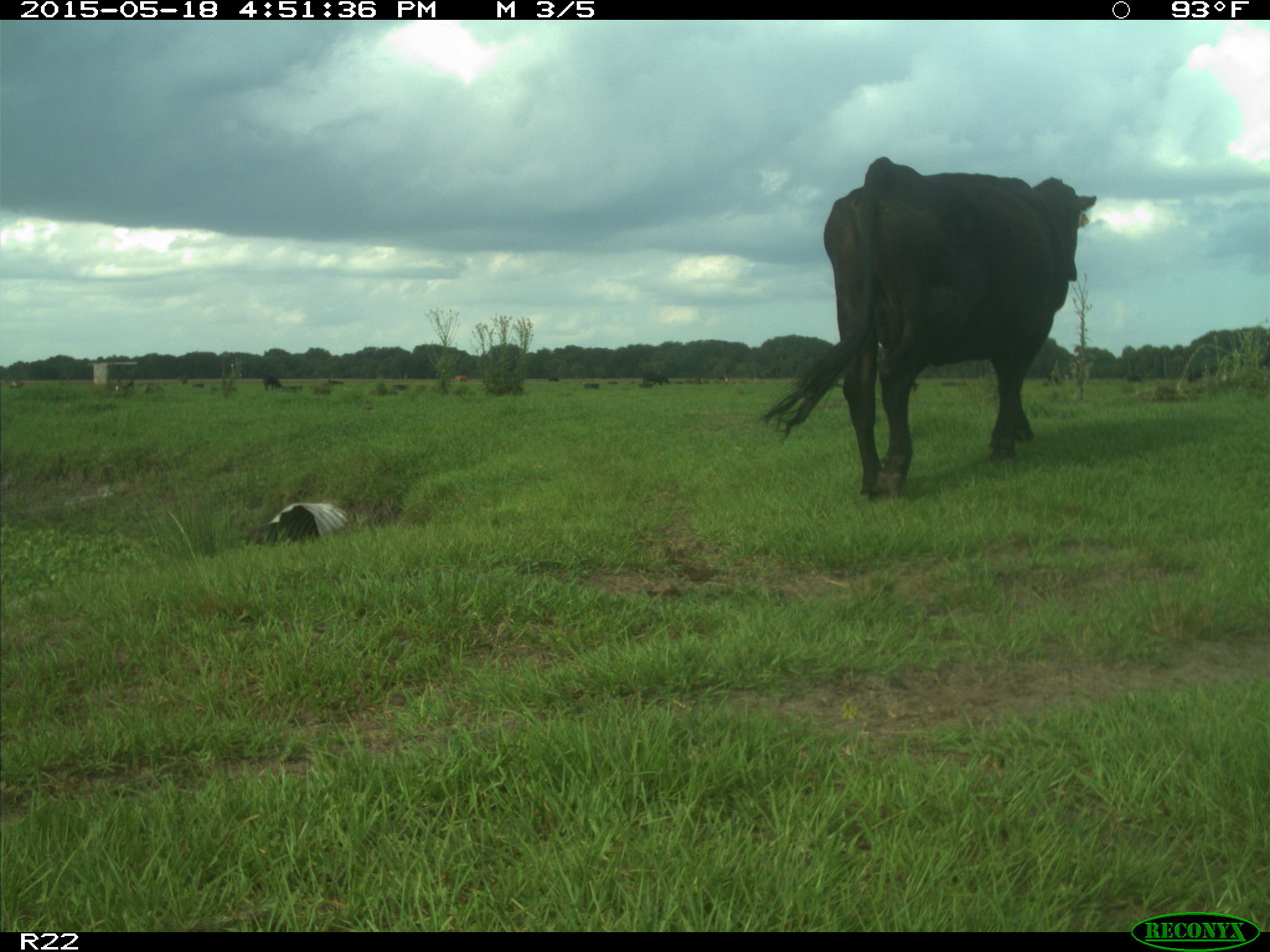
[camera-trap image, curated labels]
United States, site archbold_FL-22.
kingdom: Animalia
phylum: Chordata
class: Mammalia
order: Artiodactyla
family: Bovidae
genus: Bos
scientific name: Bos taurus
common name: domestic cow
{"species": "Bos taurus (domestic cow)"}